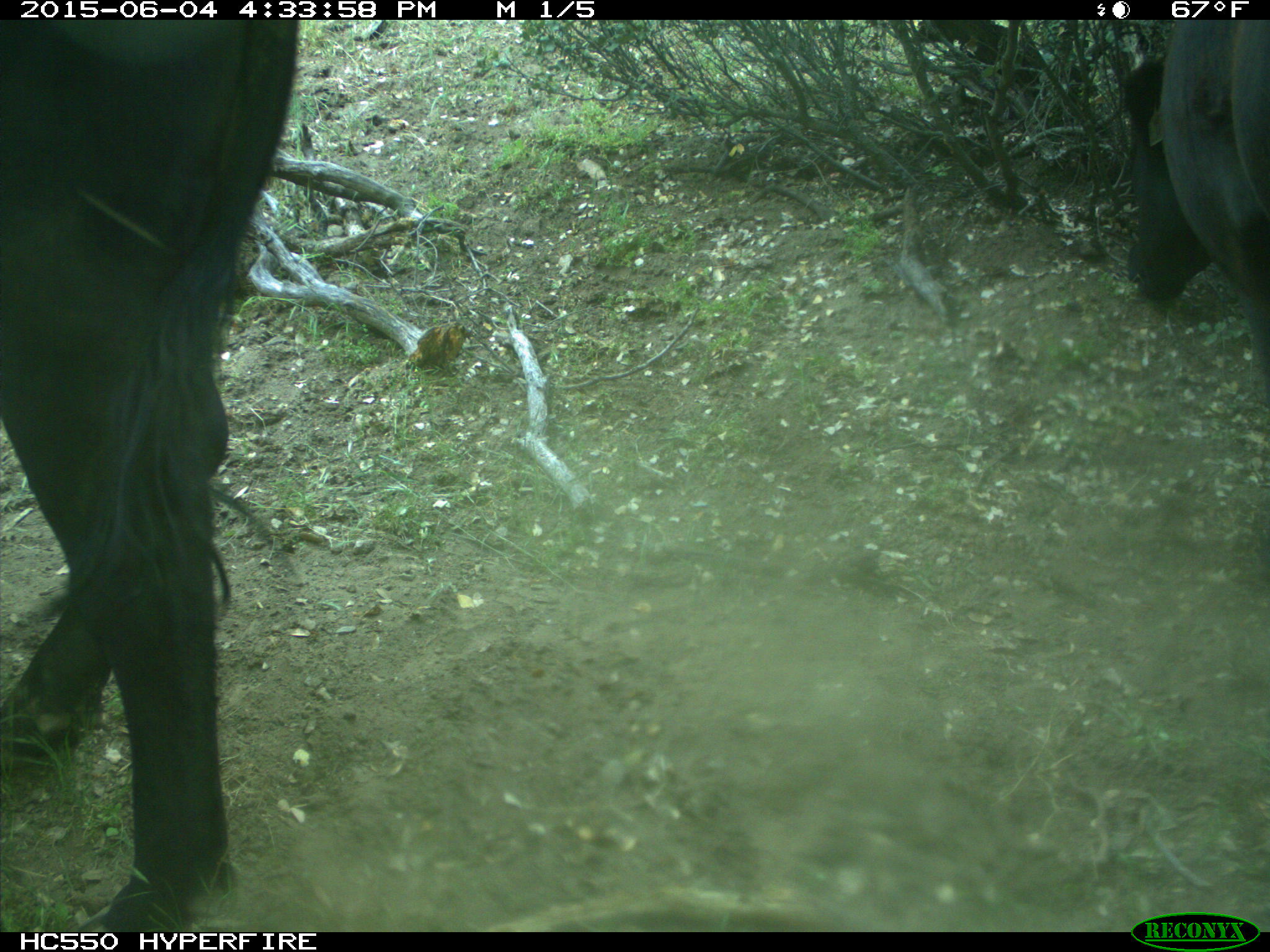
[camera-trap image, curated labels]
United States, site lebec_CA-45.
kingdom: Animalia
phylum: Chordata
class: Mammalia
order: Artiodactyla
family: Bovidae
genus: Bos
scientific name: Bos taurus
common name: domestic cow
Bos taurus (domestic cow).